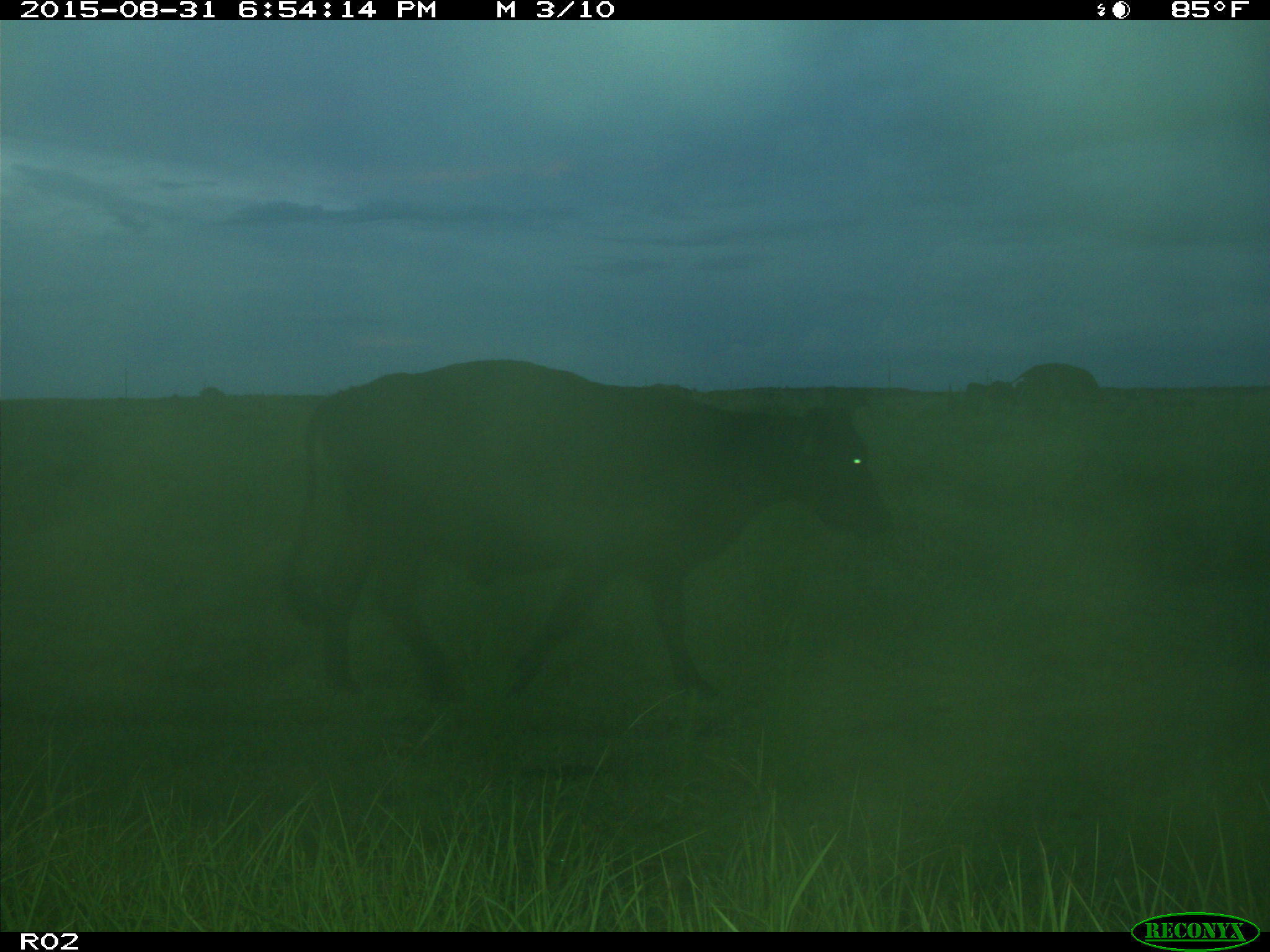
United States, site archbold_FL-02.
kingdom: Animalia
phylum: Chordata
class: Mammalia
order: Artiodactyla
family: Bovidae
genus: Bos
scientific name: Bos taurus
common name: domestic cow